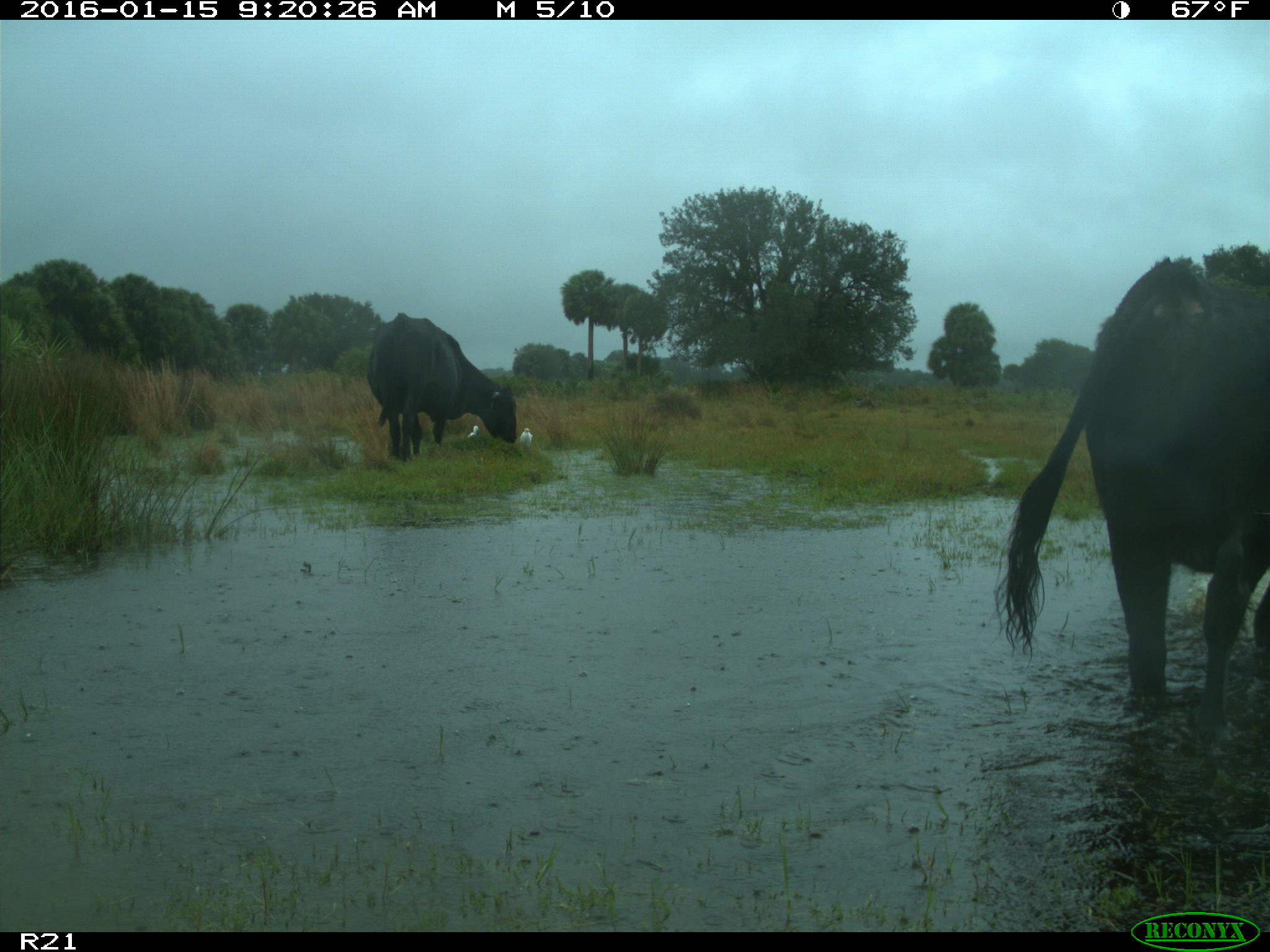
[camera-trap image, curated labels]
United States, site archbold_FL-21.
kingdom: Animalia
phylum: Chordata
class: Mammalia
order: Artiodactyla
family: Bovidae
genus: Bos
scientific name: Bos taurus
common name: domestic cow